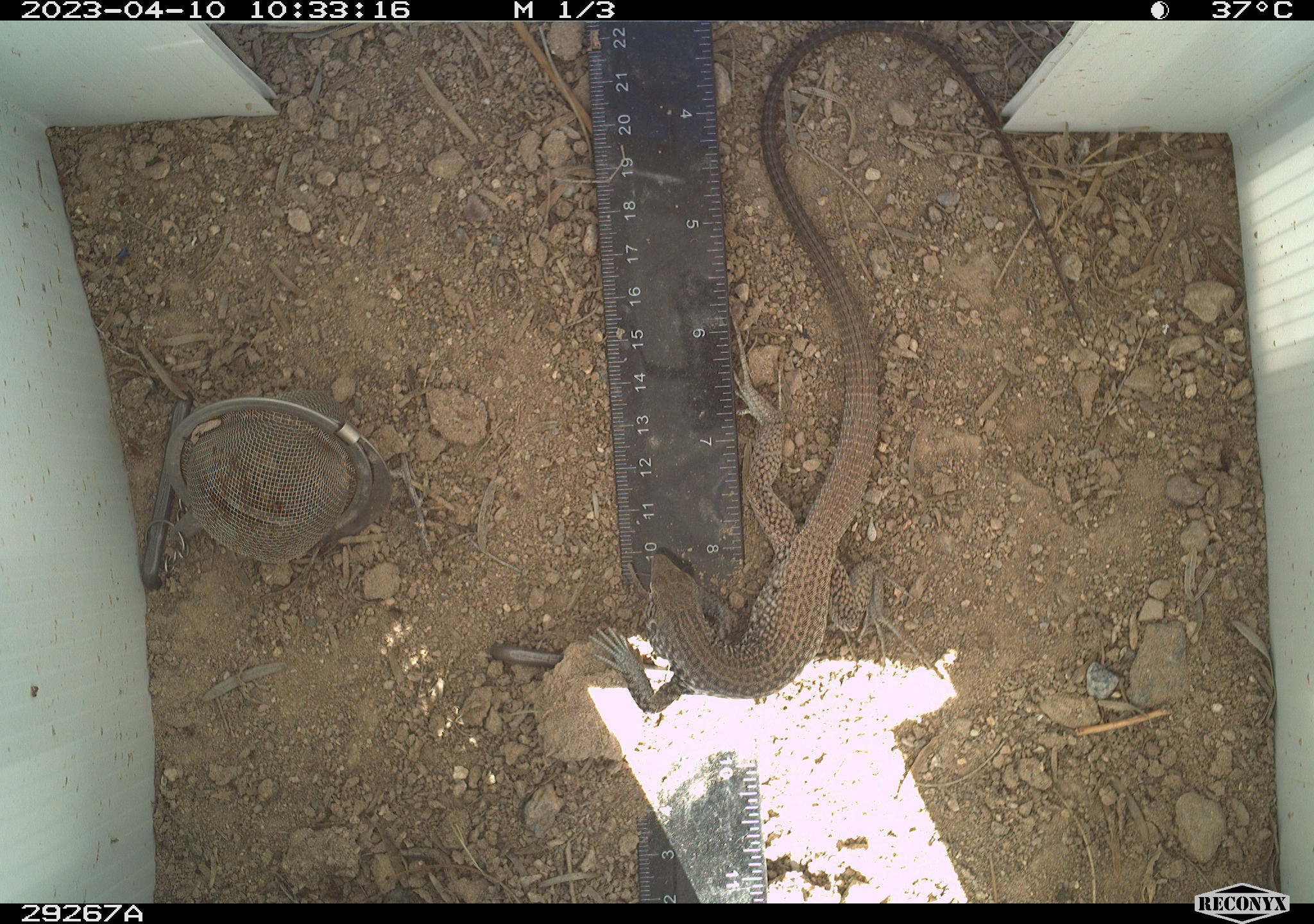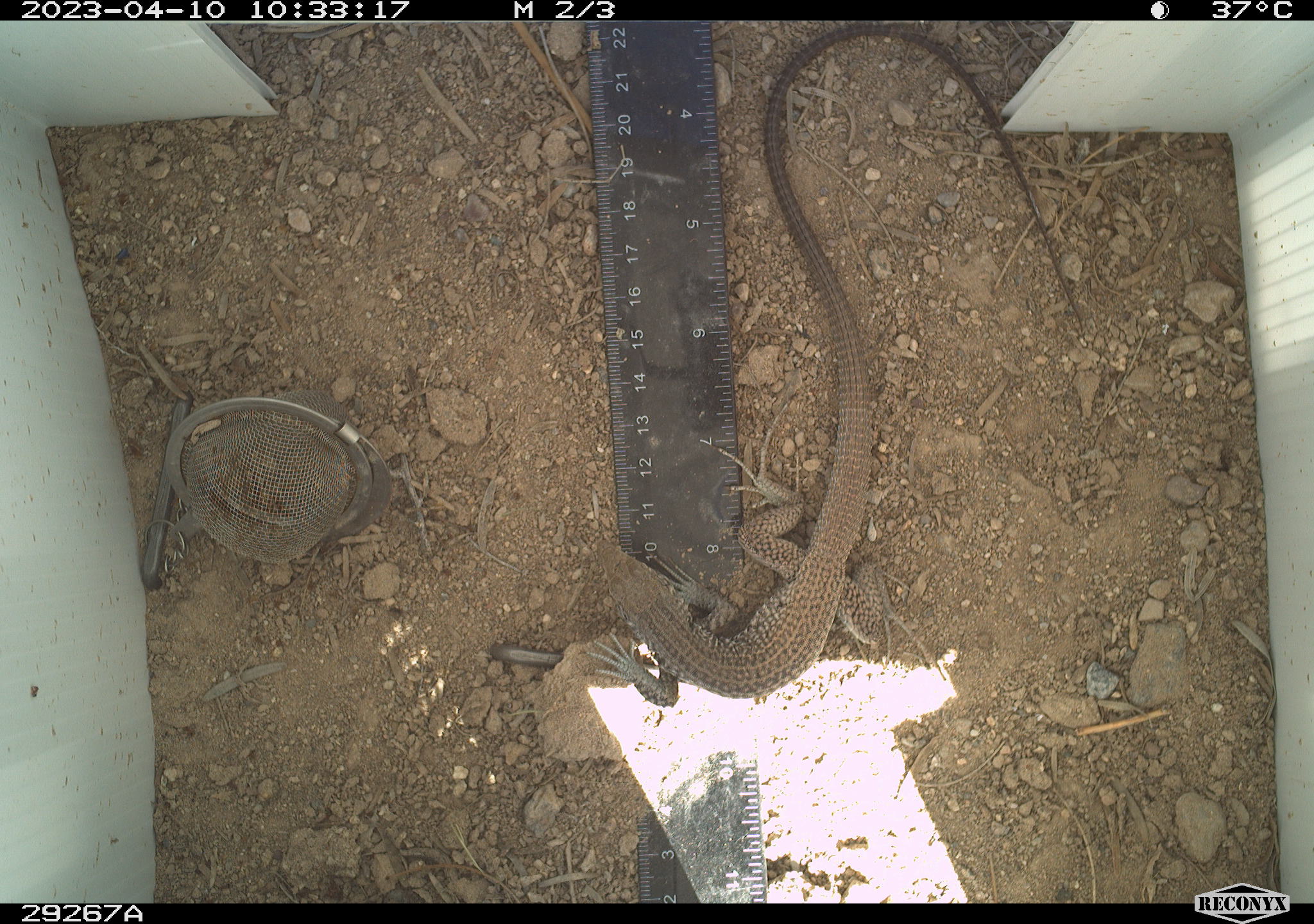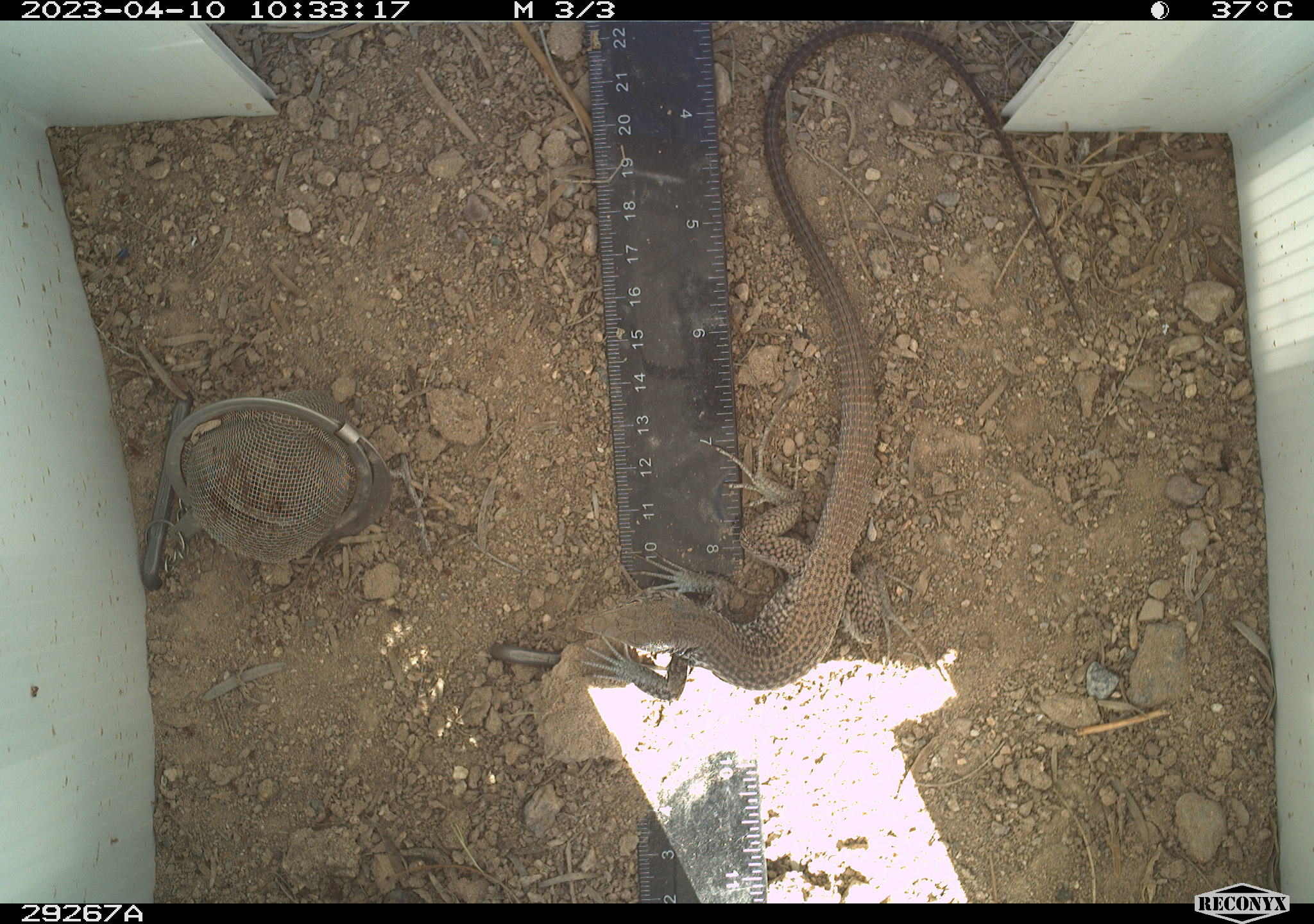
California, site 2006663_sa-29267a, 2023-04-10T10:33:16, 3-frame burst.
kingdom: Animalia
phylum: Chordata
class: Reptilia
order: Squamata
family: Teiidae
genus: Aspidoscelis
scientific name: Aspidoscelis tigris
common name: western whiptail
Western whiptail (Aspidoscelis tigris).